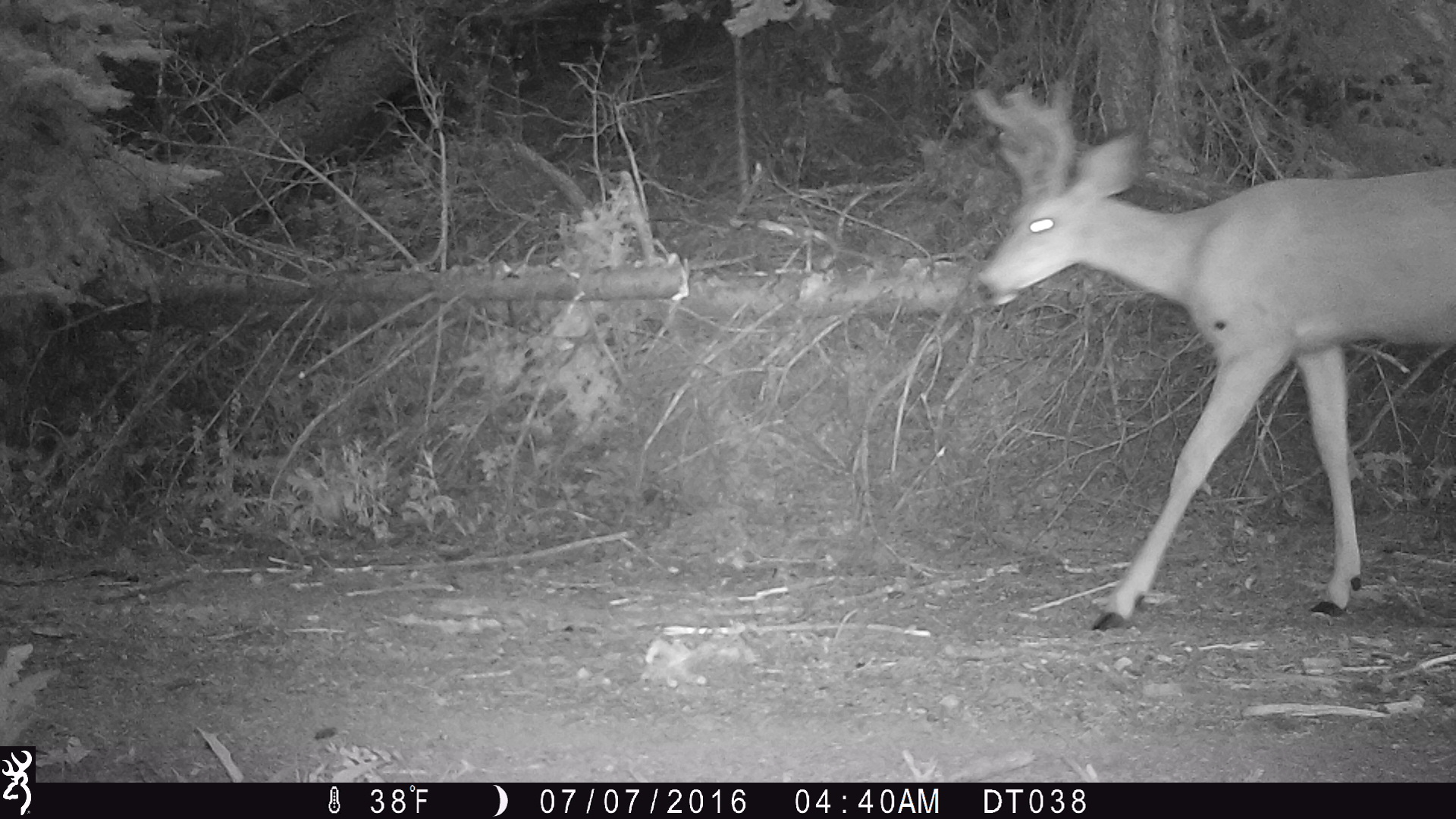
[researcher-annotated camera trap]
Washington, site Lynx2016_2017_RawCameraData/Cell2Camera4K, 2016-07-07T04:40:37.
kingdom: Animalia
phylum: Chordata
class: Mammalia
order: Artiodactyla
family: Cervidae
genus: Odocoileus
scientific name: Odocoileus hemionus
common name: mule deer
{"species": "Odocoileus hemionus (mule deer)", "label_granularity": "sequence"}